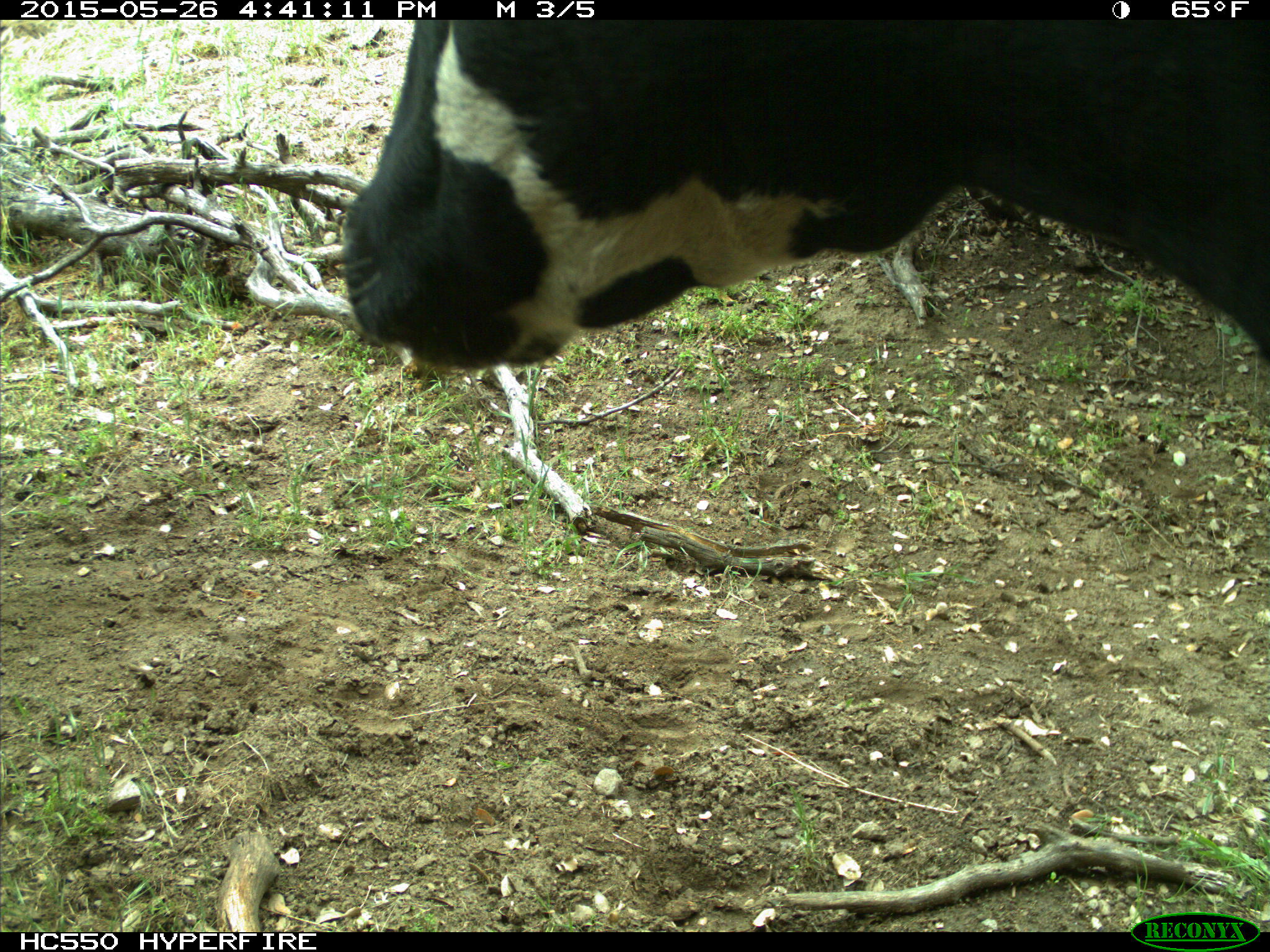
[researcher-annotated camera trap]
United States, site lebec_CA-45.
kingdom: Animalia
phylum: Chordata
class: Mammalia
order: Artiodactyla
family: Bovidae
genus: Bos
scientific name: Bos taurus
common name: domestic cow